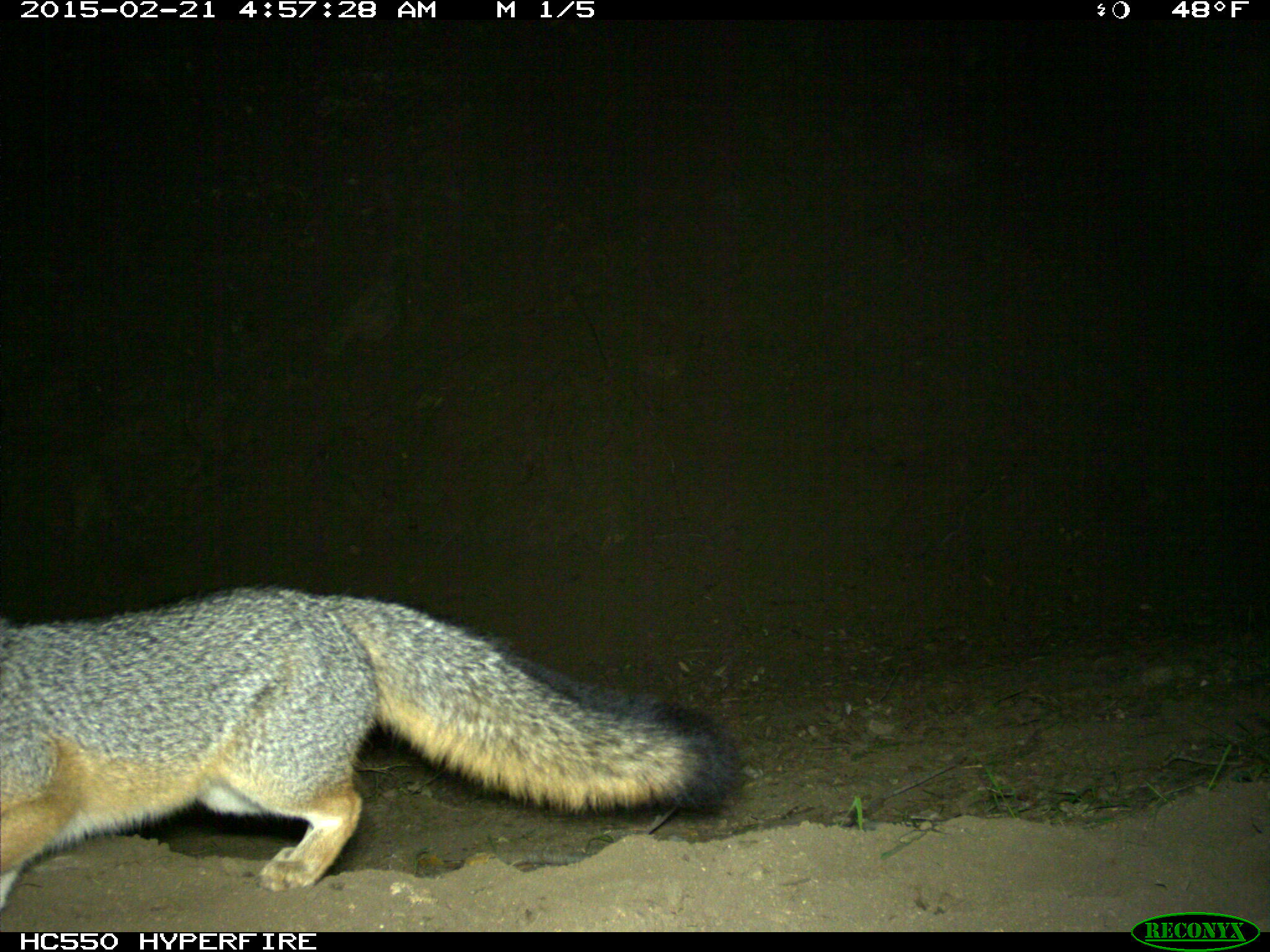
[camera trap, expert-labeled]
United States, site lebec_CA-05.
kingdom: Animalia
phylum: Chordata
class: Mammalia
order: Carnivora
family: Canidae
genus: Urocyon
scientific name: Urocyon cinereoargenteus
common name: gray fox